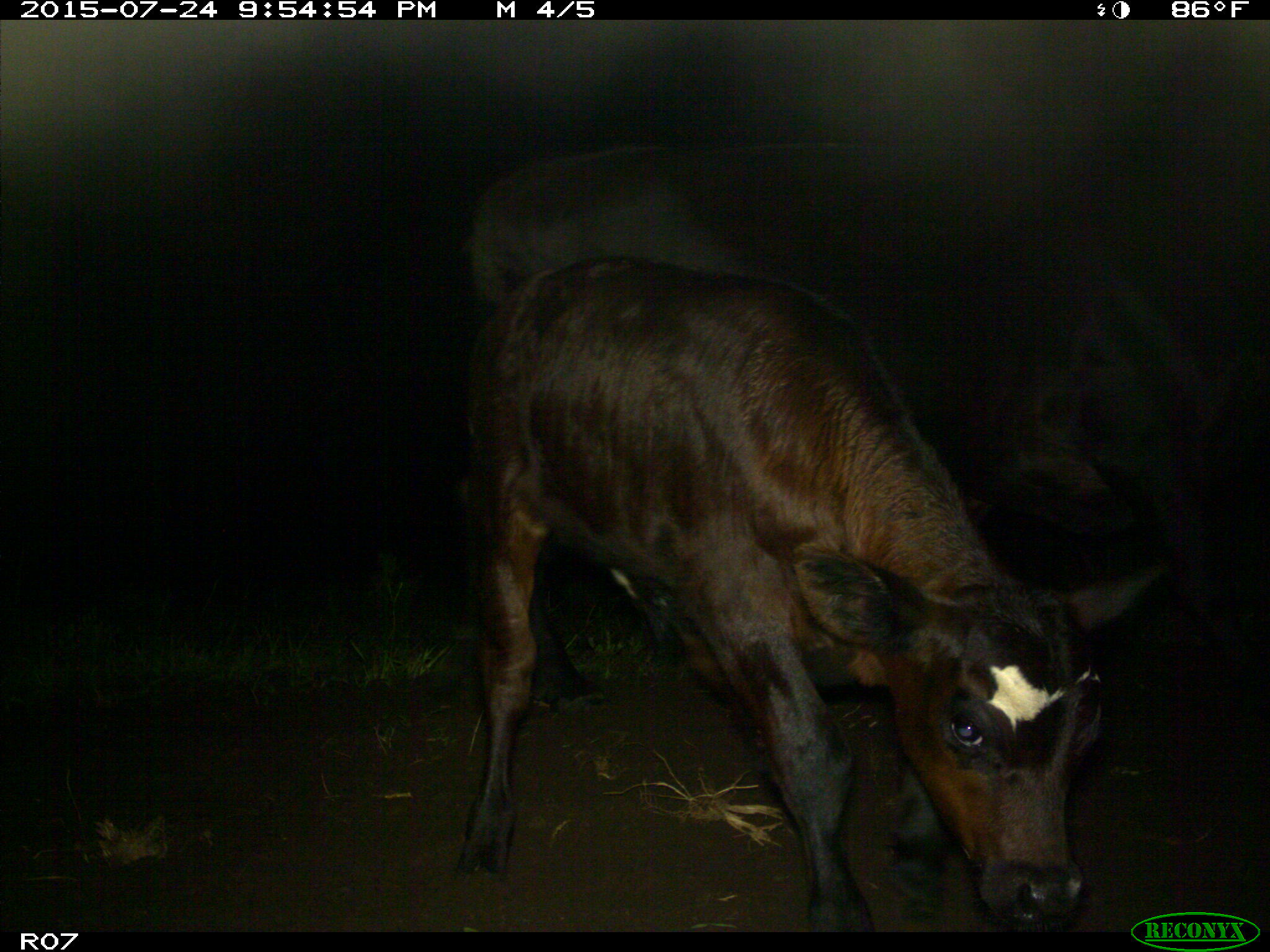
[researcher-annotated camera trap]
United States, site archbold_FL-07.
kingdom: Animalia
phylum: Chordata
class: Mammalia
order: Artiodactyla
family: Bovidae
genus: Bos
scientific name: Bos taurus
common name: domestic cow